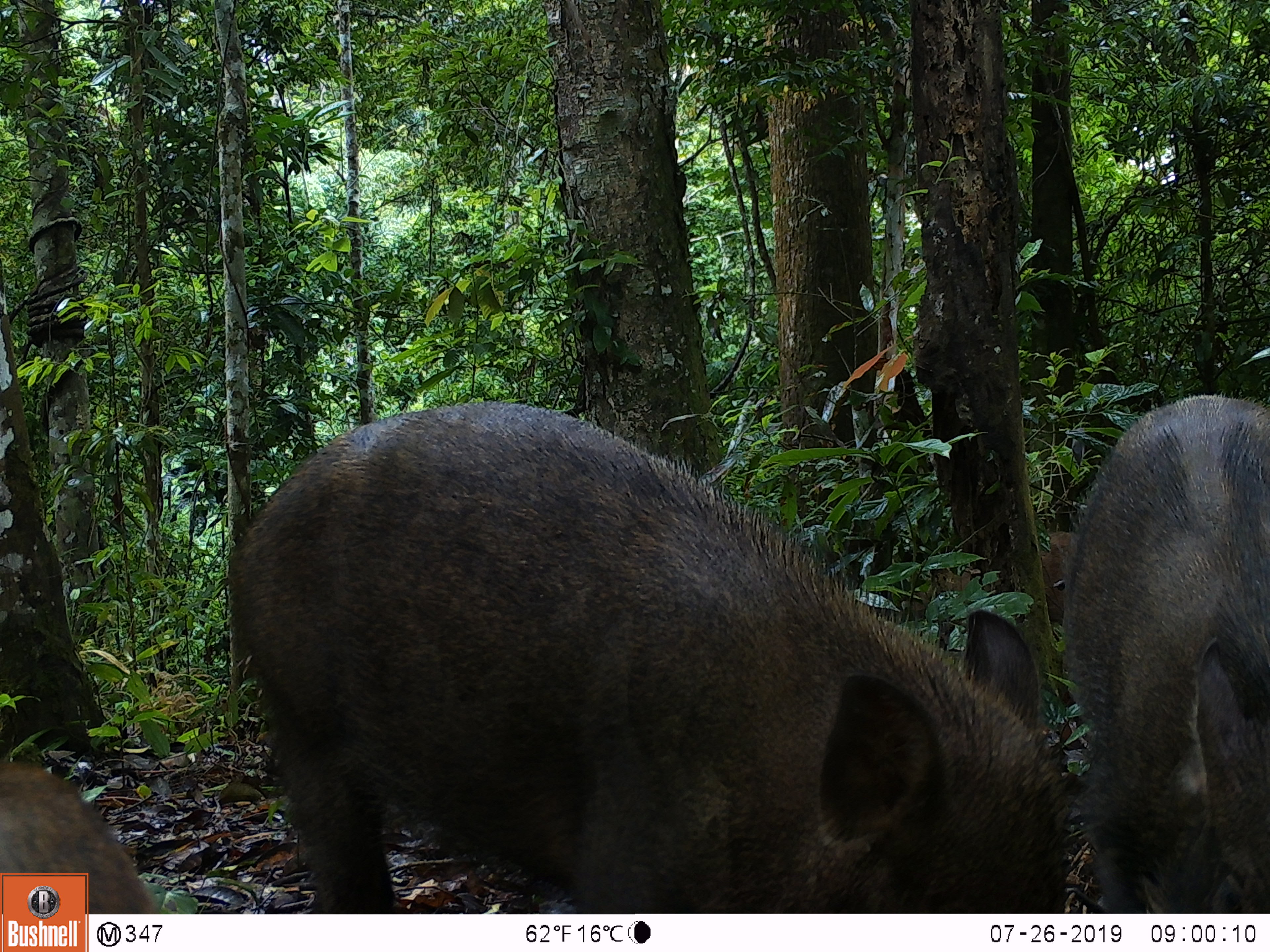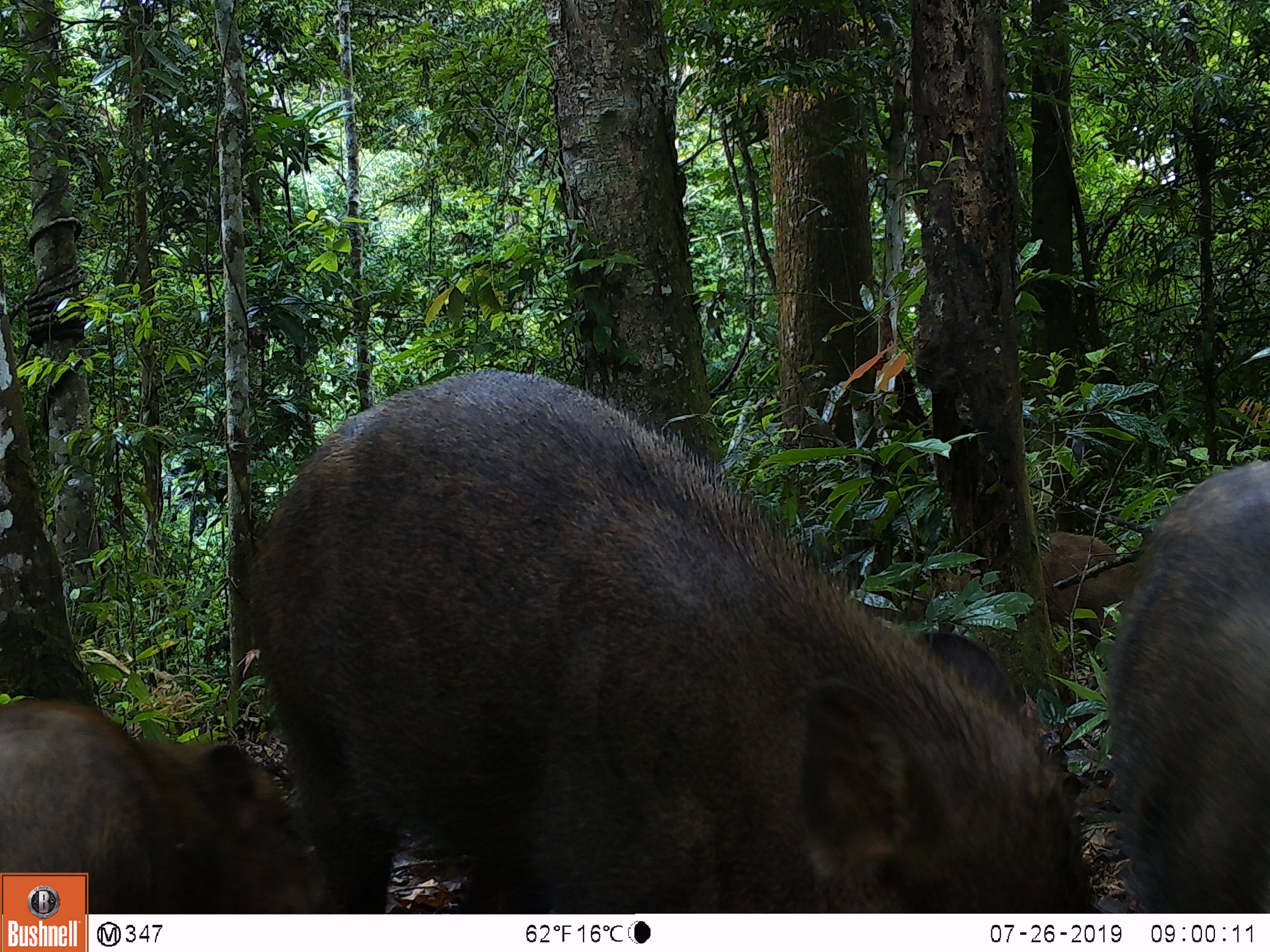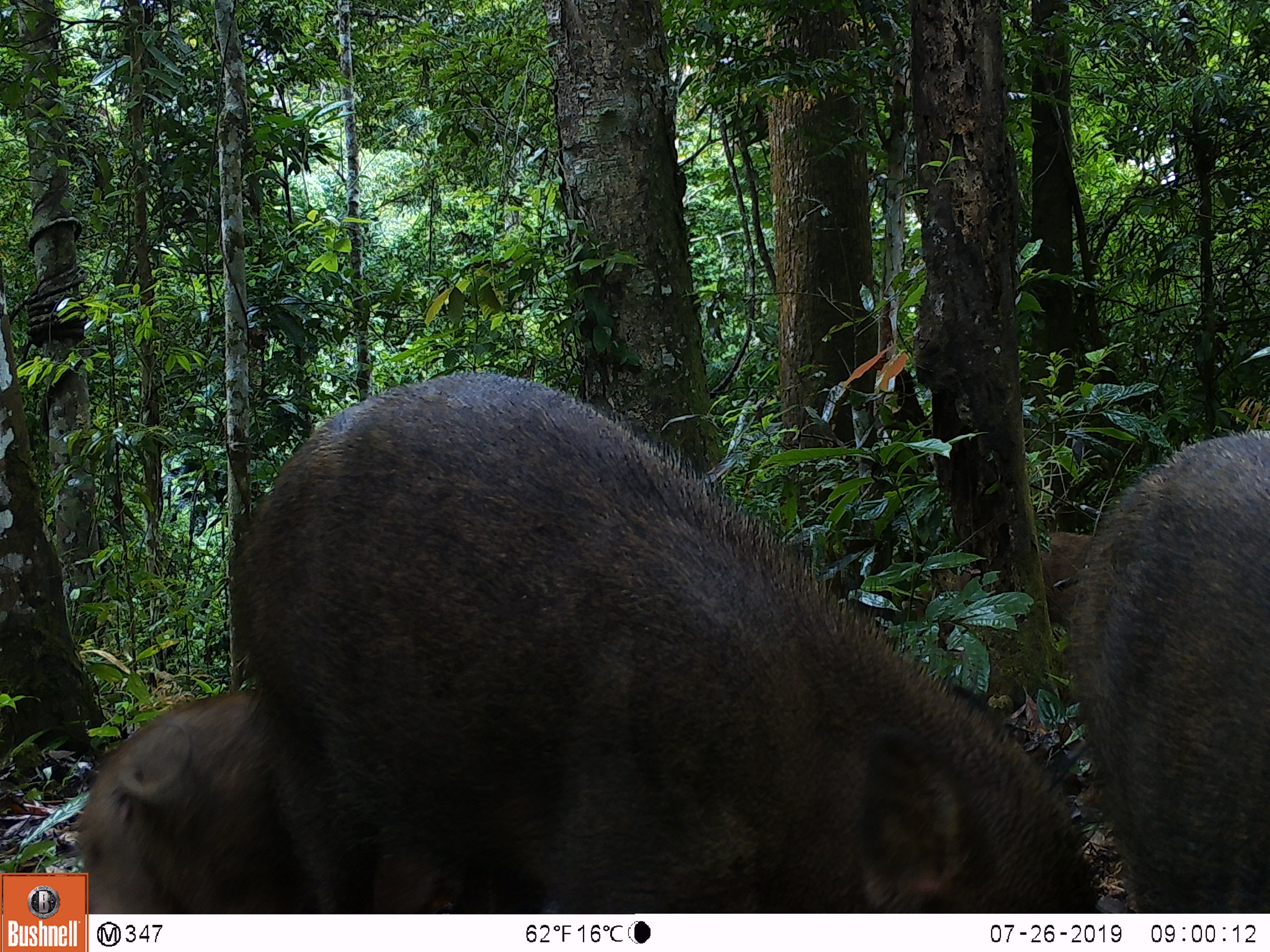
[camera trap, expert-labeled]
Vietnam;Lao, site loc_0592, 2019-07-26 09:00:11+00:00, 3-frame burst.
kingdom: Animalia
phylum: Chordata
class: Mammalia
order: Artiodactyla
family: Suidae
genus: Sus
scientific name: Sus scrofa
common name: eurasian wild pig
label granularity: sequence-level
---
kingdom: Animalia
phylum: Chordata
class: Aves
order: Galliformes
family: Phasianidae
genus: Polyplectron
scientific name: Polyplectron bicalcaratum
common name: gray peacock-pheasant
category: grey peacock pheasant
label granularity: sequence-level